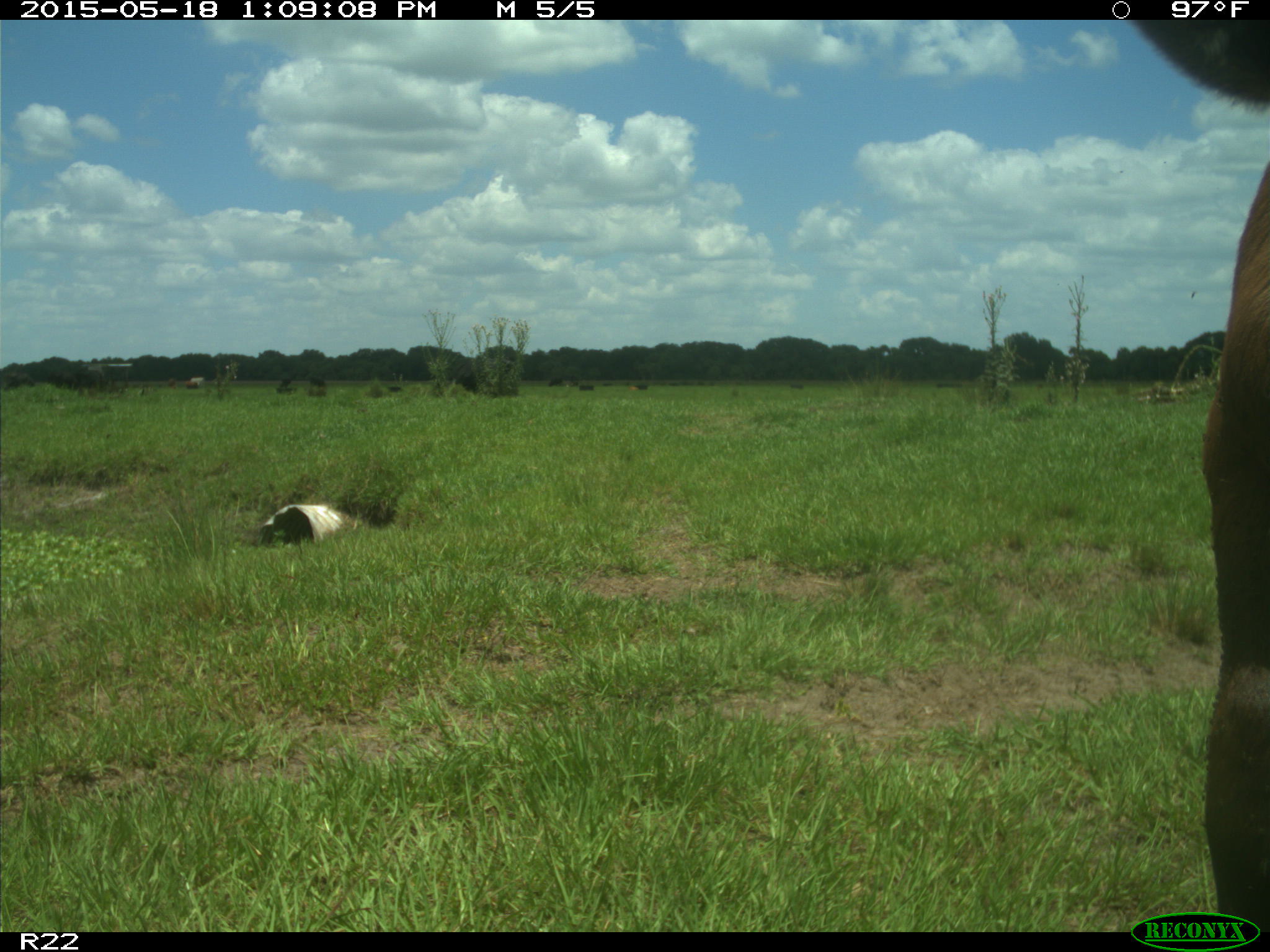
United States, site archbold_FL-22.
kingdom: Animalia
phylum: Chordata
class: Mammalia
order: Artiodactyla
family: Bovidae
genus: Bos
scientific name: Bos taurus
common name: domestic cow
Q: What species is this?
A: Bos taurus (domestic cow).